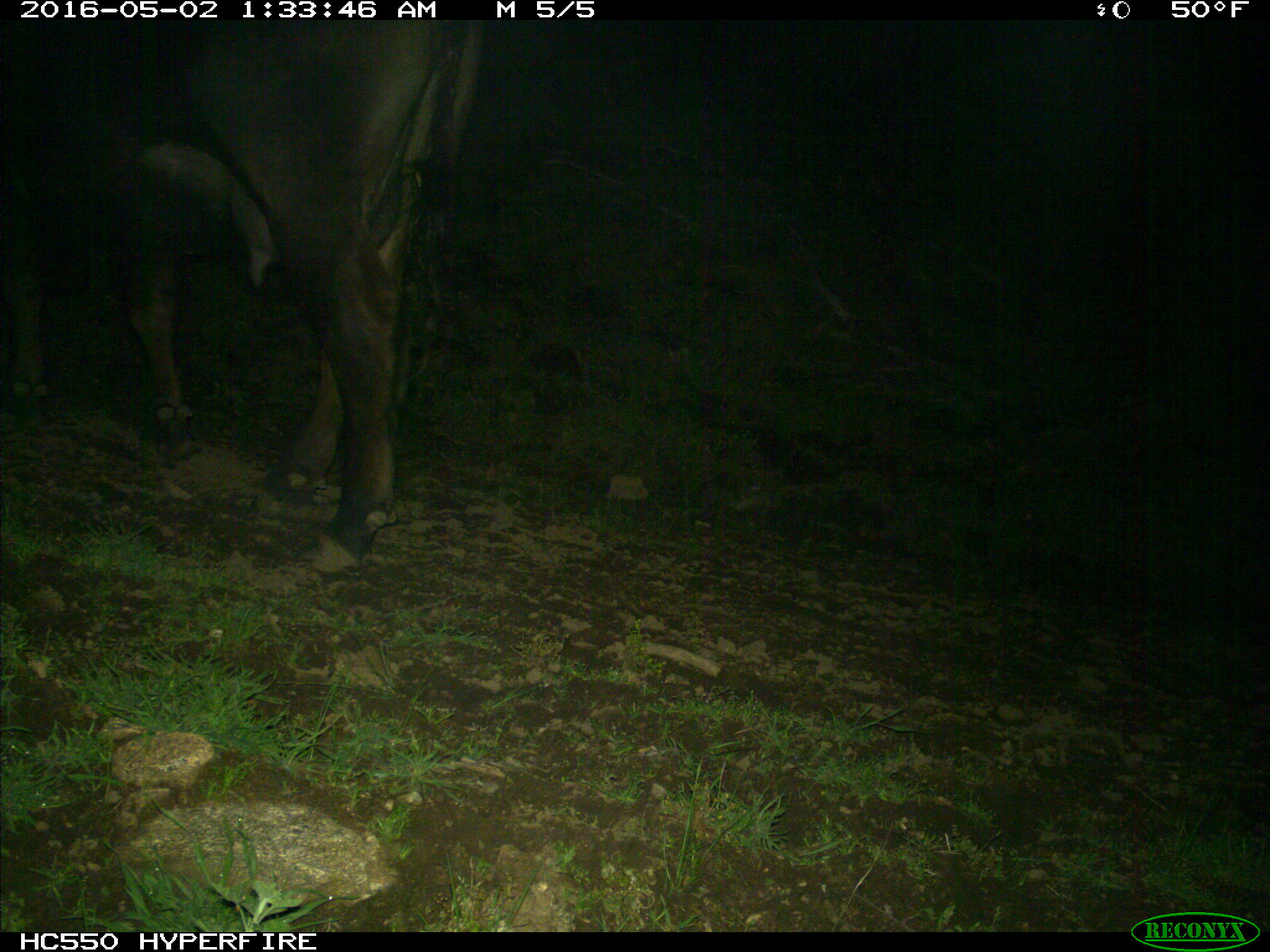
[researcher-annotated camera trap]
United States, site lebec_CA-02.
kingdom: Animalia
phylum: Chordata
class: Mammalia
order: Artiodactyla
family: Bovidae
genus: Bos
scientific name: Bos taurus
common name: domestic cow